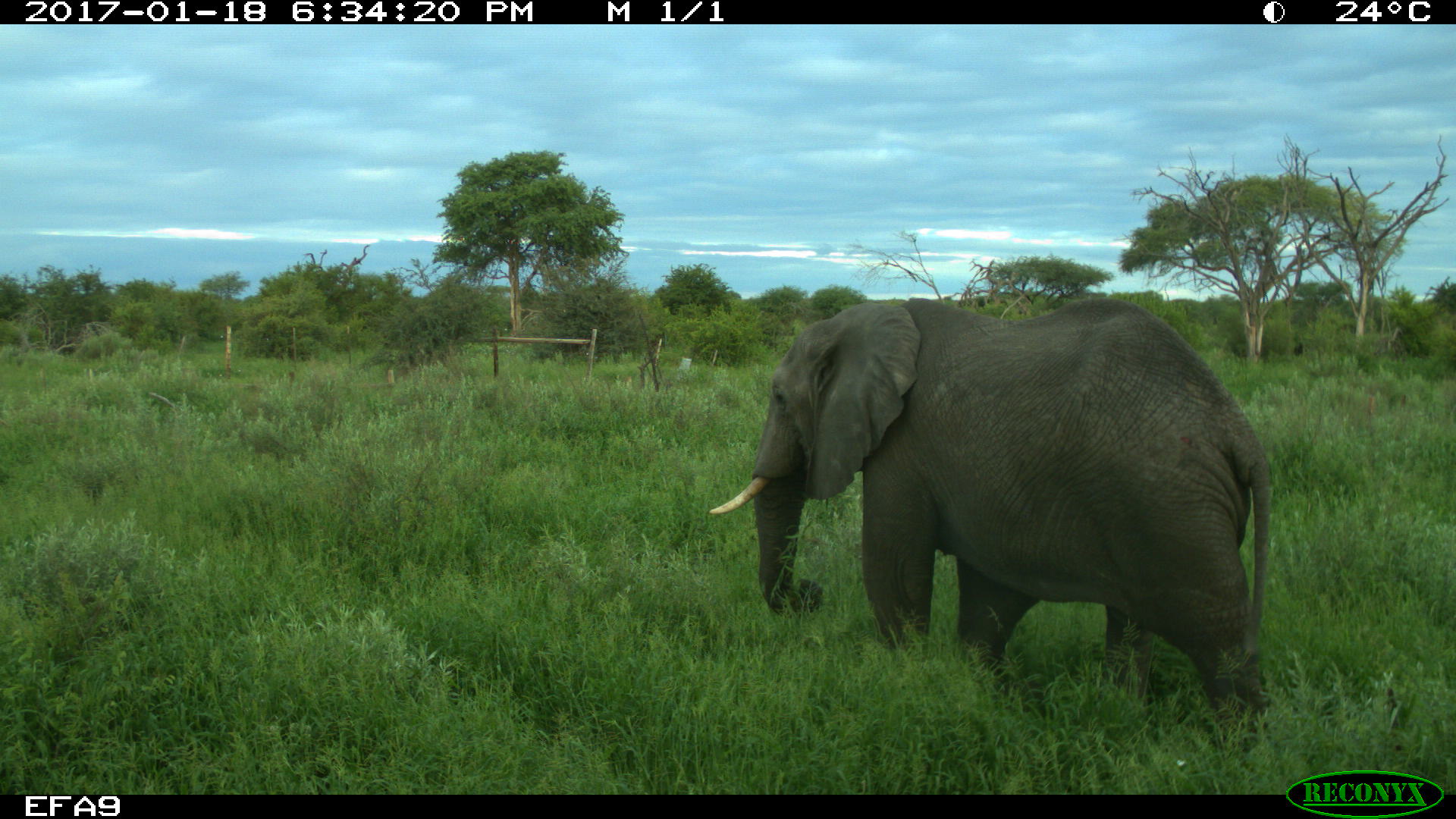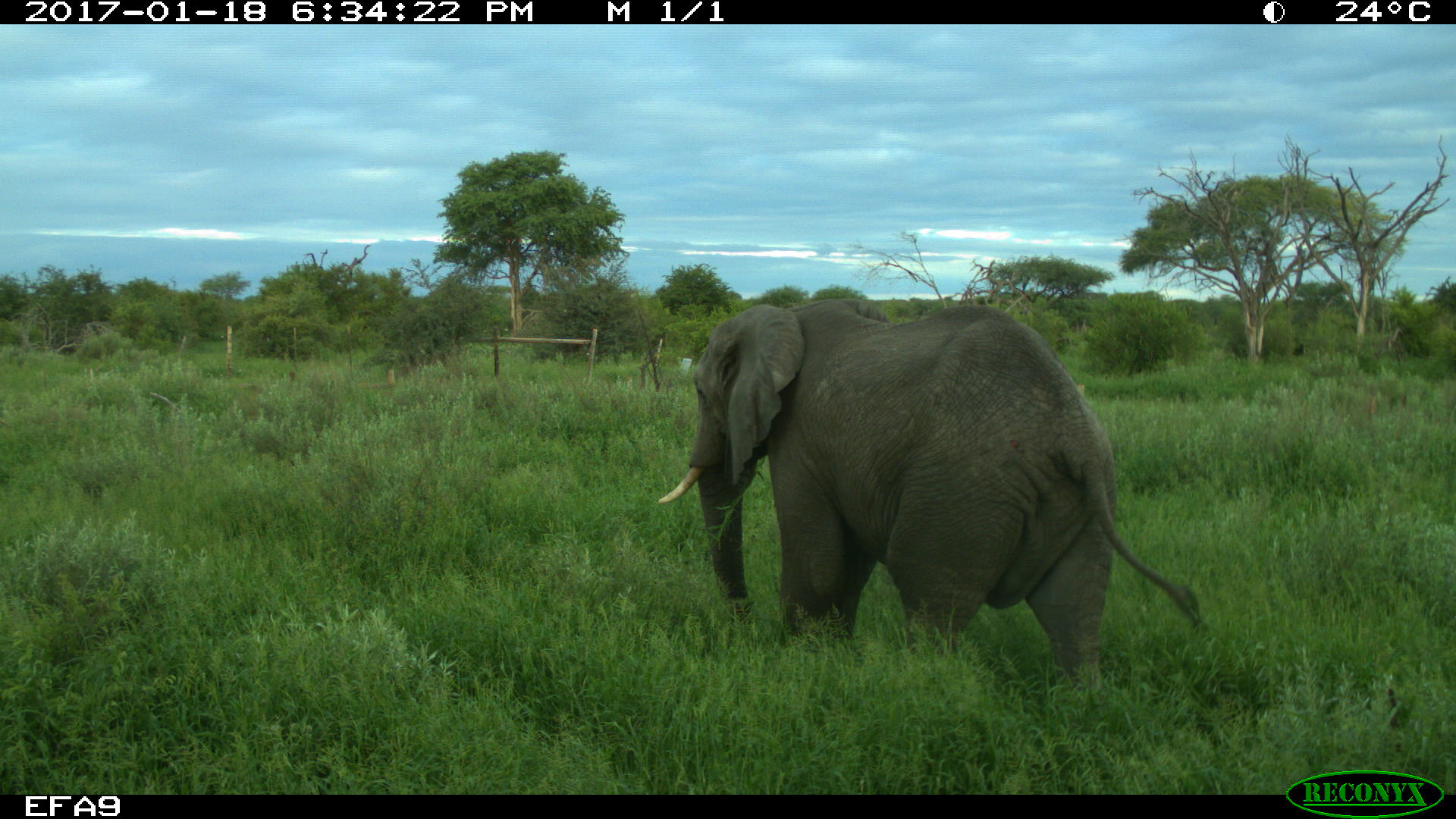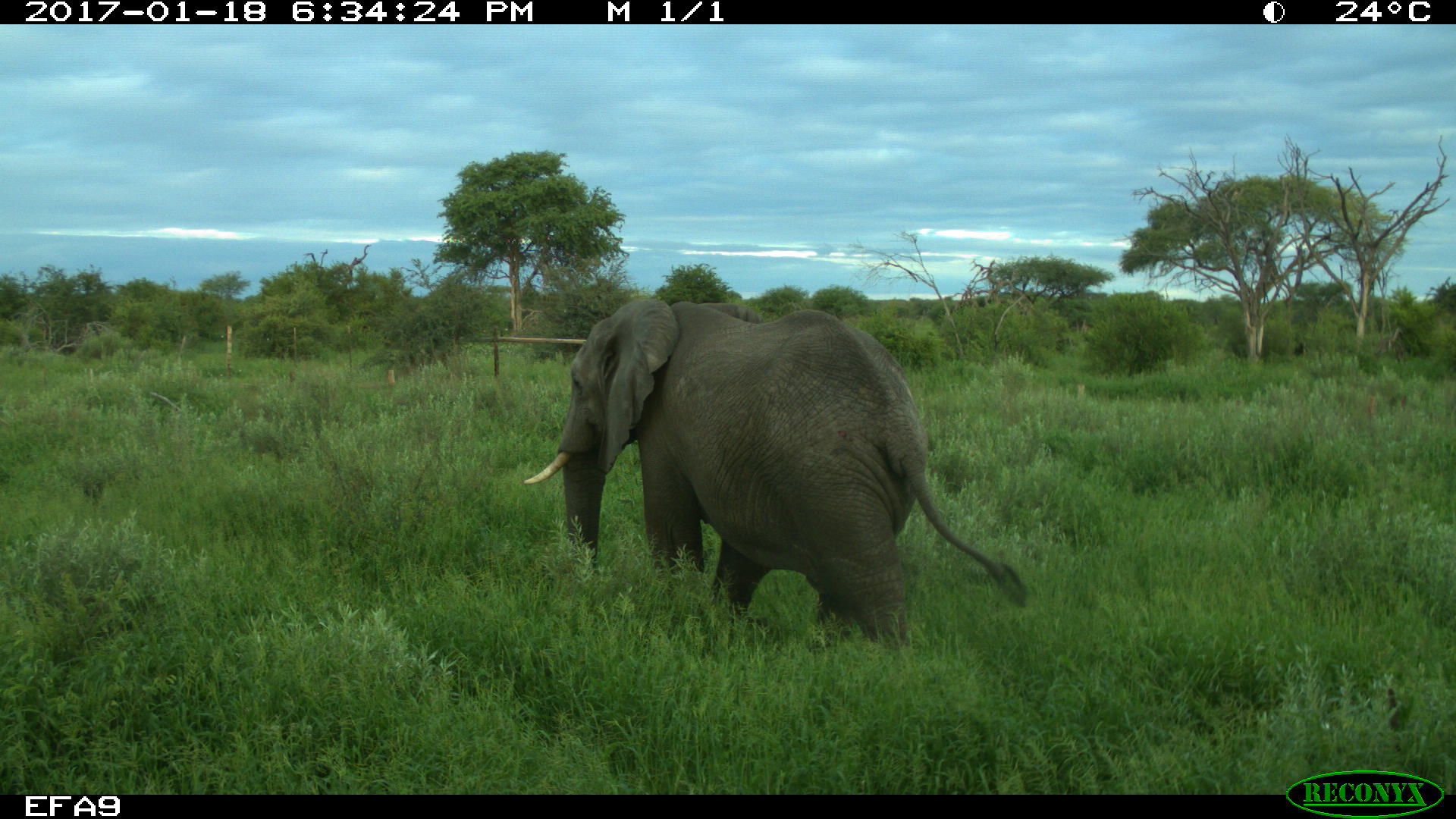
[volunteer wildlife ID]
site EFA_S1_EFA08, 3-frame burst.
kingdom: Animalia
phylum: Chordata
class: Mammalia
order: Proboscidea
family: Elephantidae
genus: Loxodonta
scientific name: Loxodonta africana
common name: african bush elephant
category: elephant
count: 1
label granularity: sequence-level